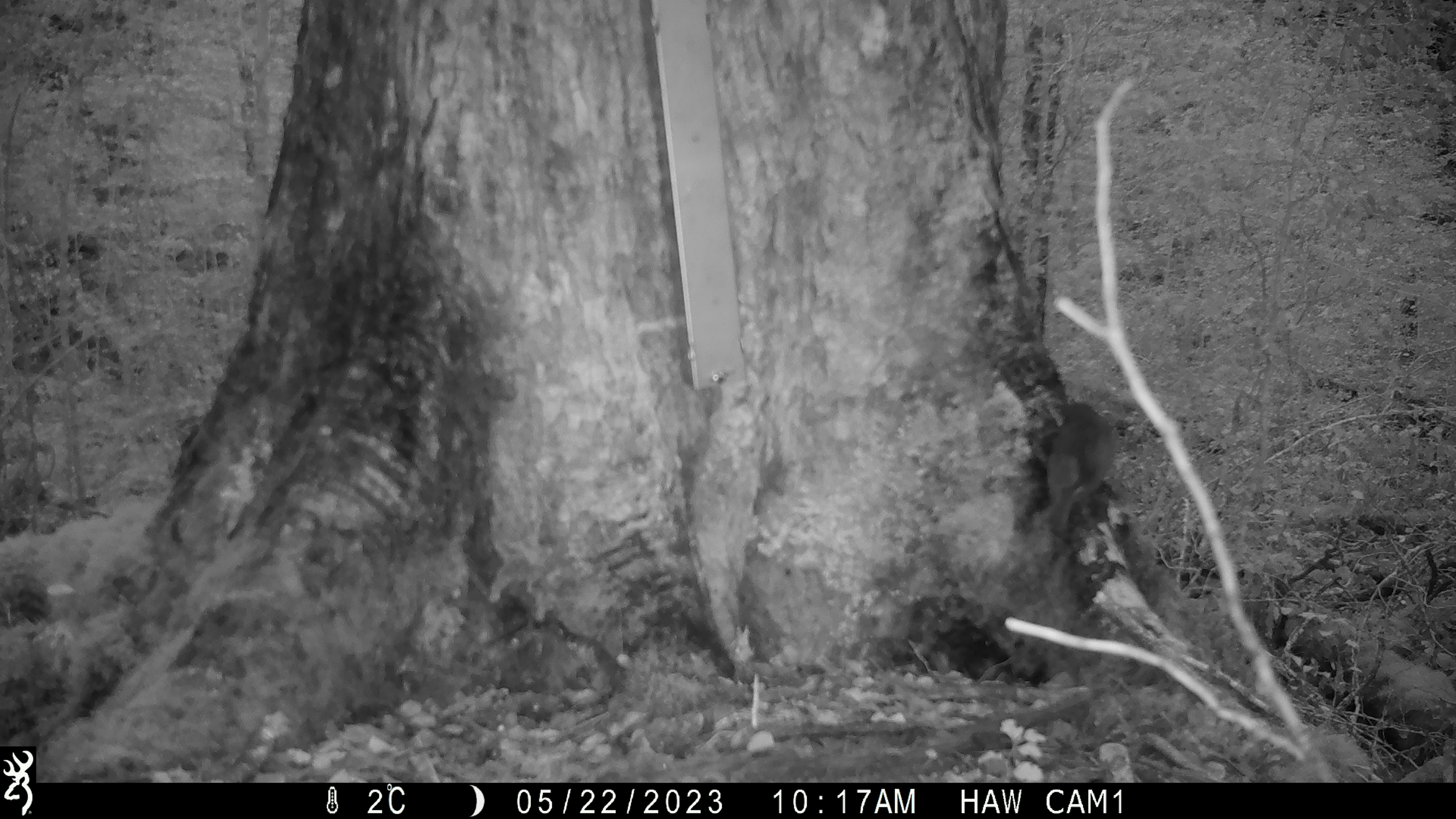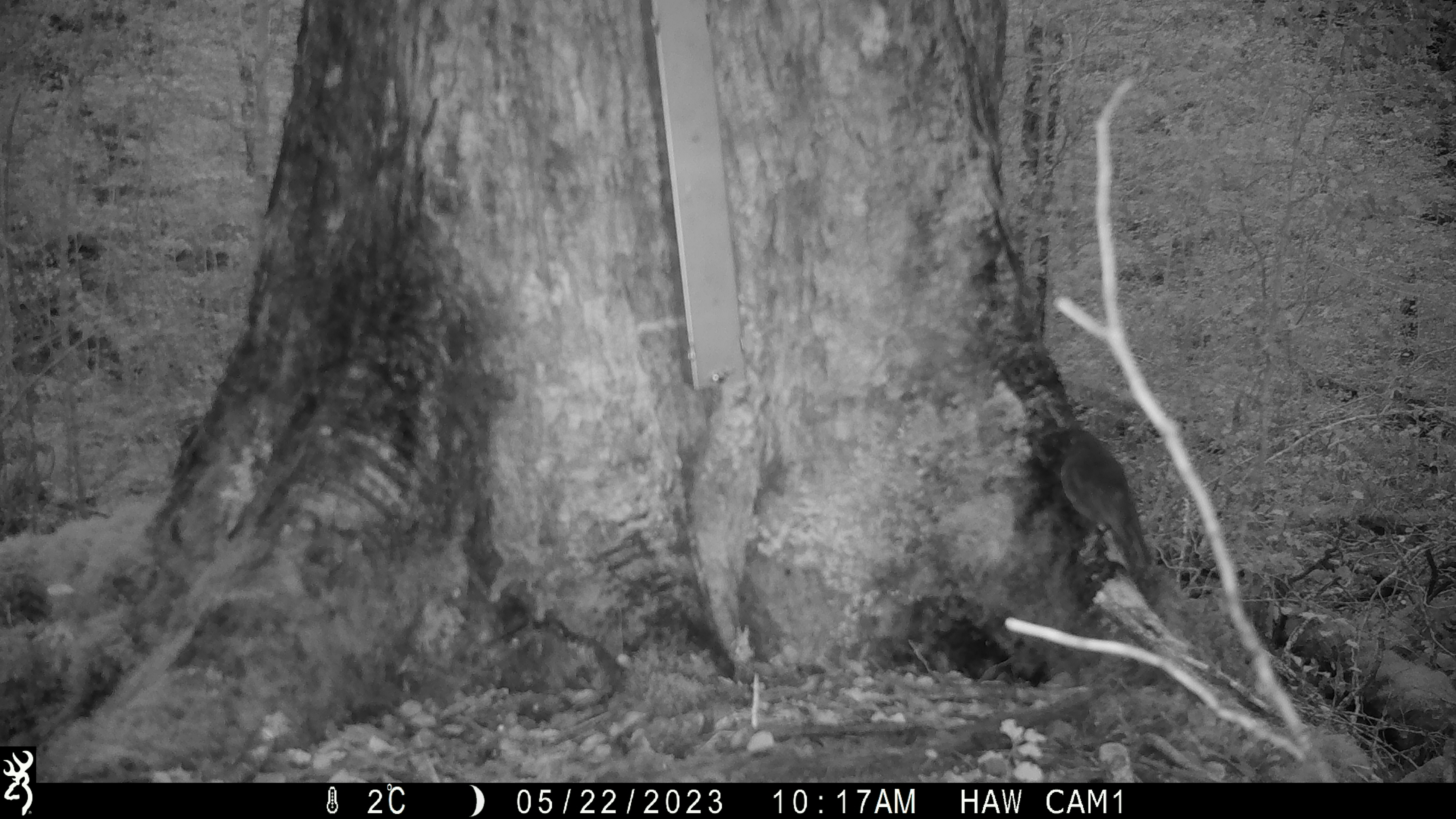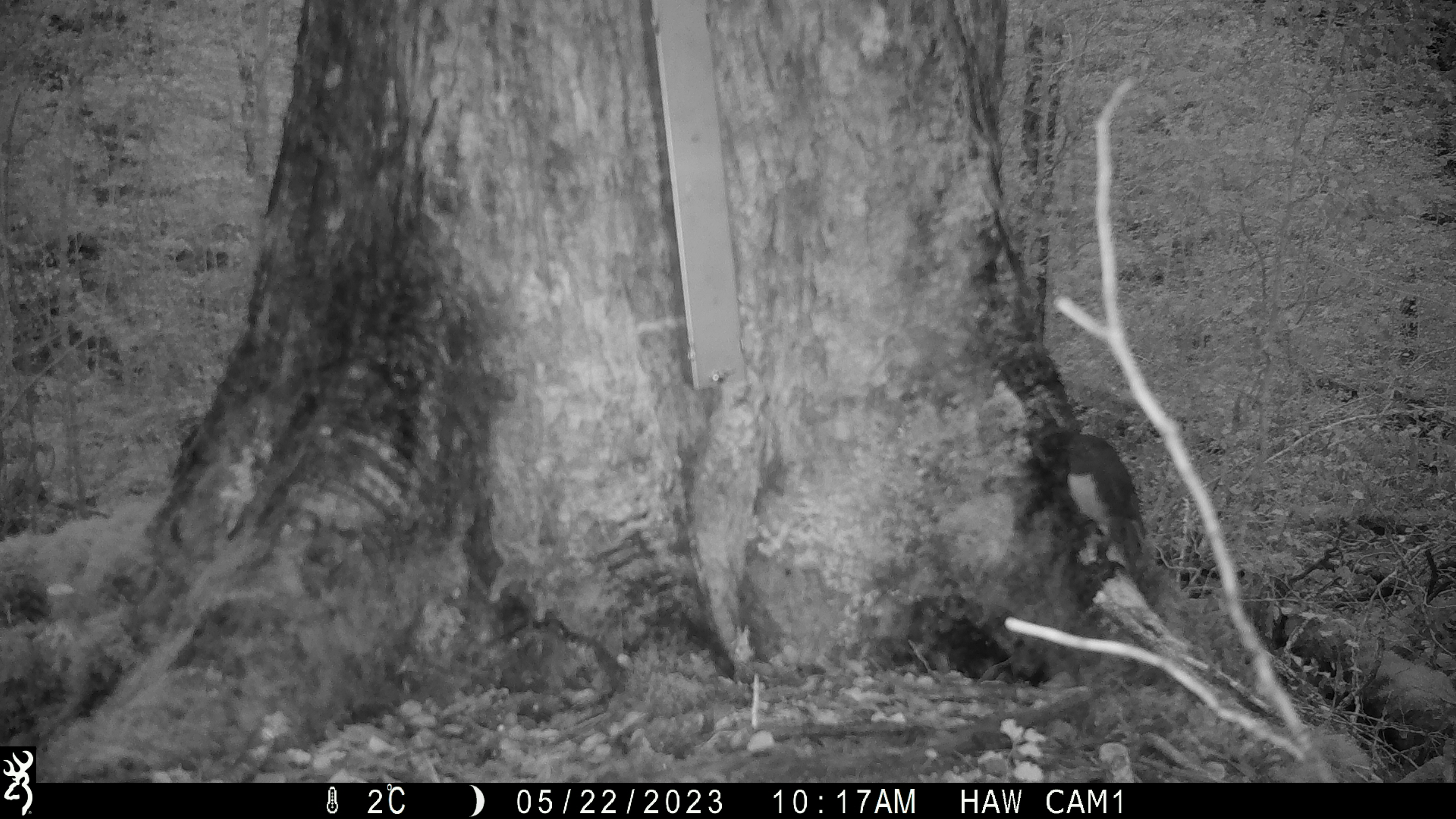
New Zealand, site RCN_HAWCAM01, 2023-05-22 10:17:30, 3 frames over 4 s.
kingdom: Animalia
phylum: Chordata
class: Aves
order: Passeriformes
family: Petroicidae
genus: Petroica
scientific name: Petroica australis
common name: new zealand robin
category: robin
Robin (new zealand robin) (Petroica australis).